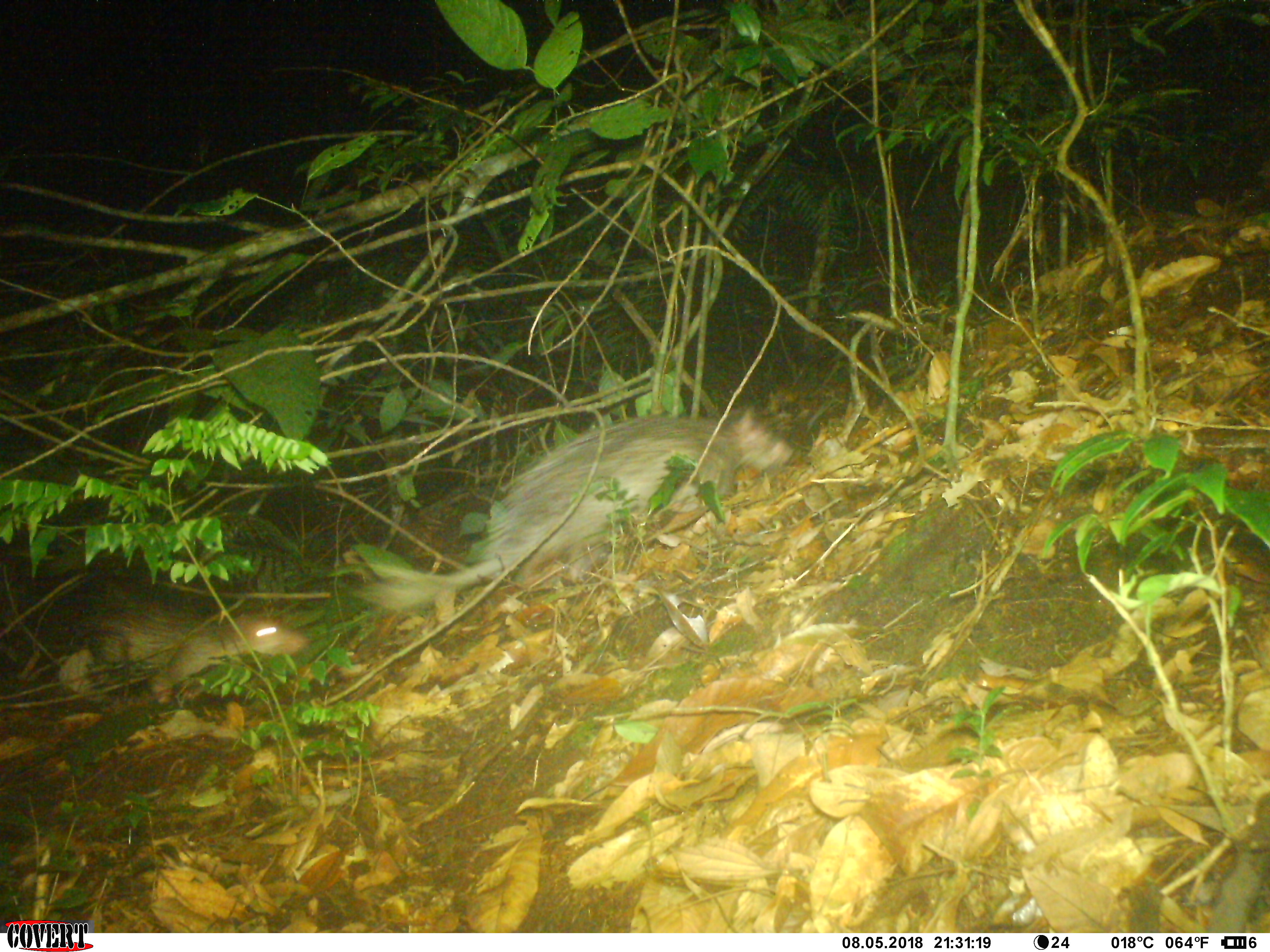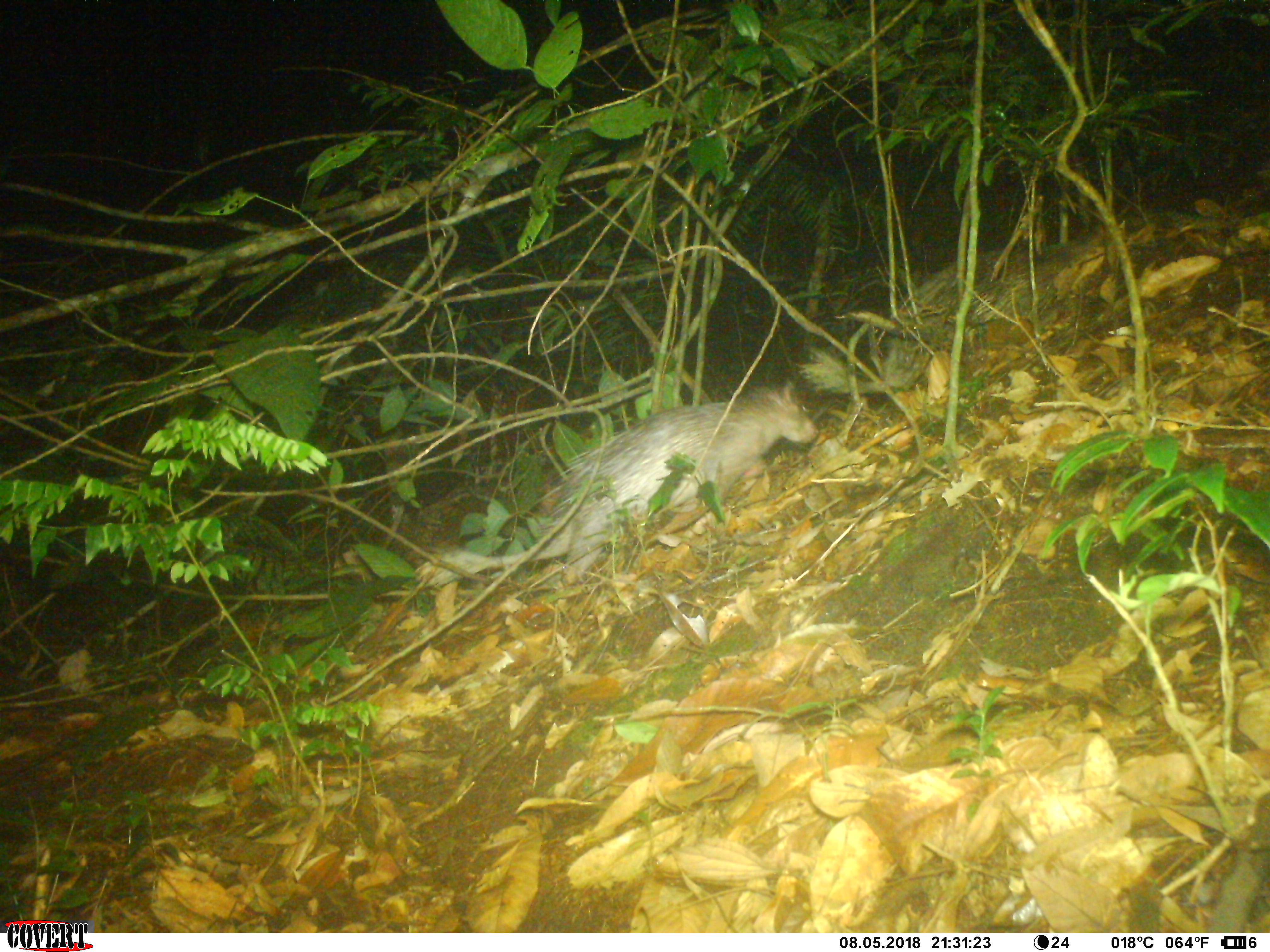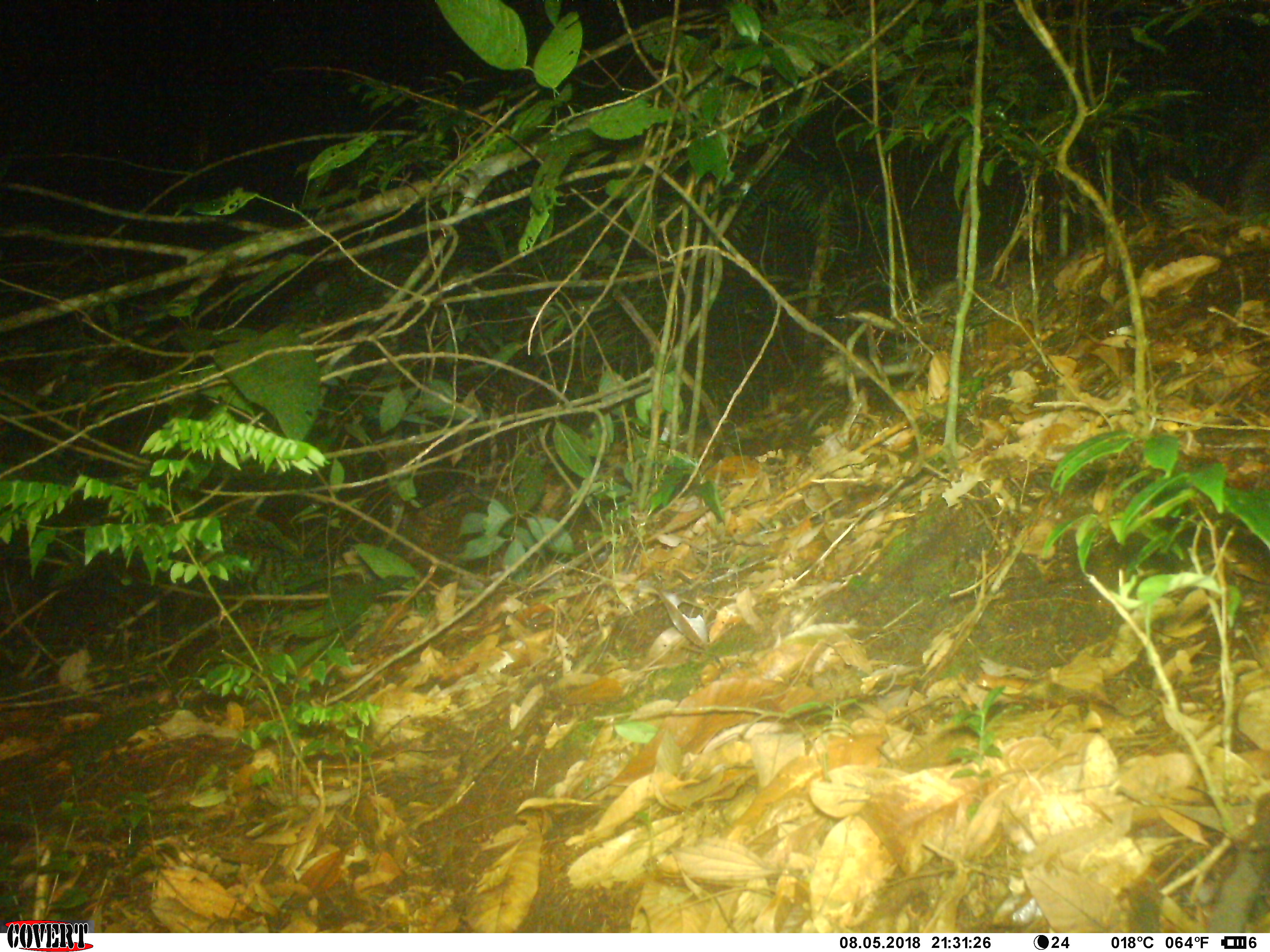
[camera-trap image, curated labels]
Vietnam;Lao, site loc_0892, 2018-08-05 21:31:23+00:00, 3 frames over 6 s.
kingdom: Animalia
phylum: Chordata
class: Mammalia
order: Rodentia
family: Hystricidae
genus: Atherurus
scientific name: Atherurus macrourus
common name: asiatic brush-tailed porcupine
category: asiatic brush tailed porcupine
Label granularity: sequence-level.